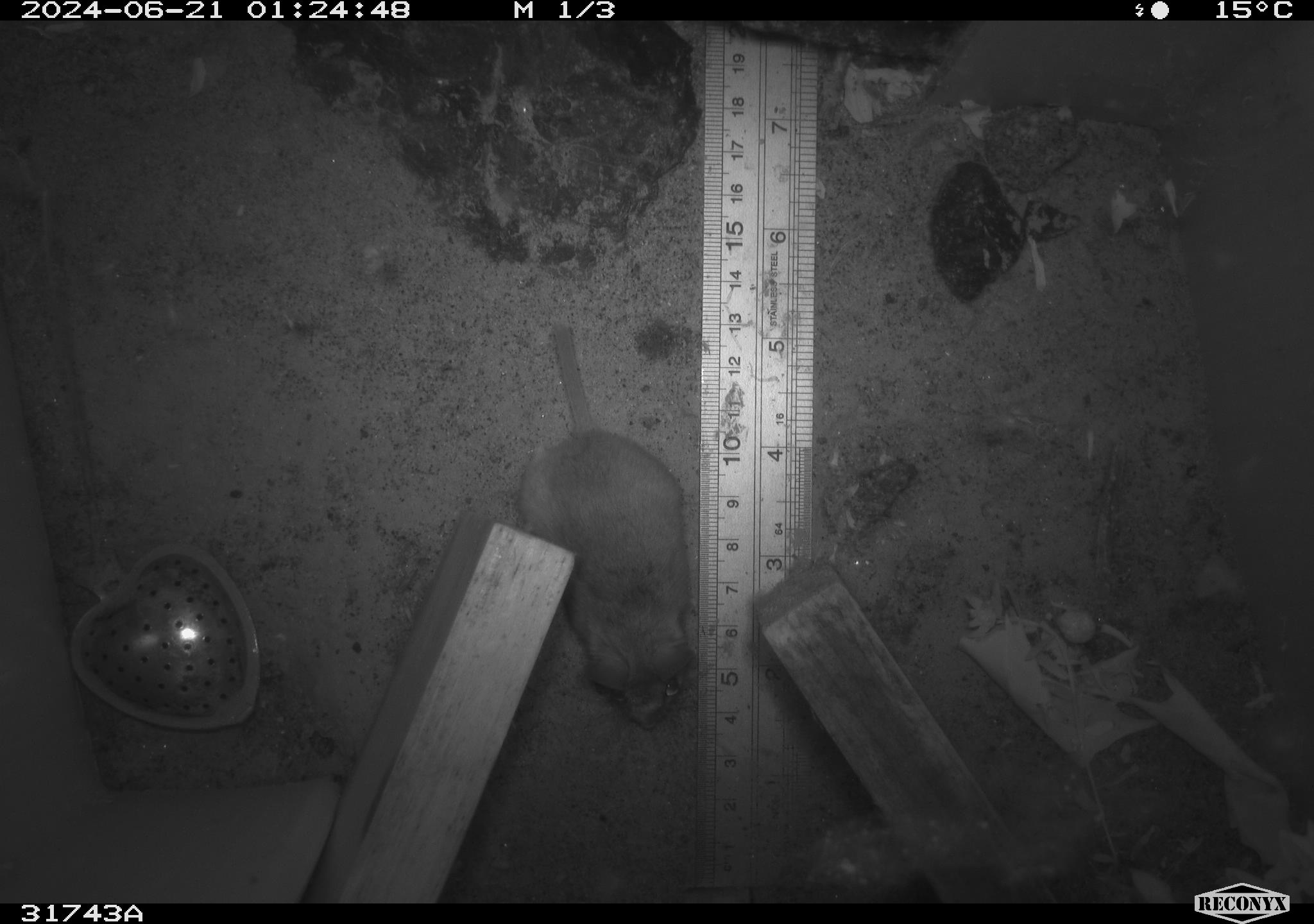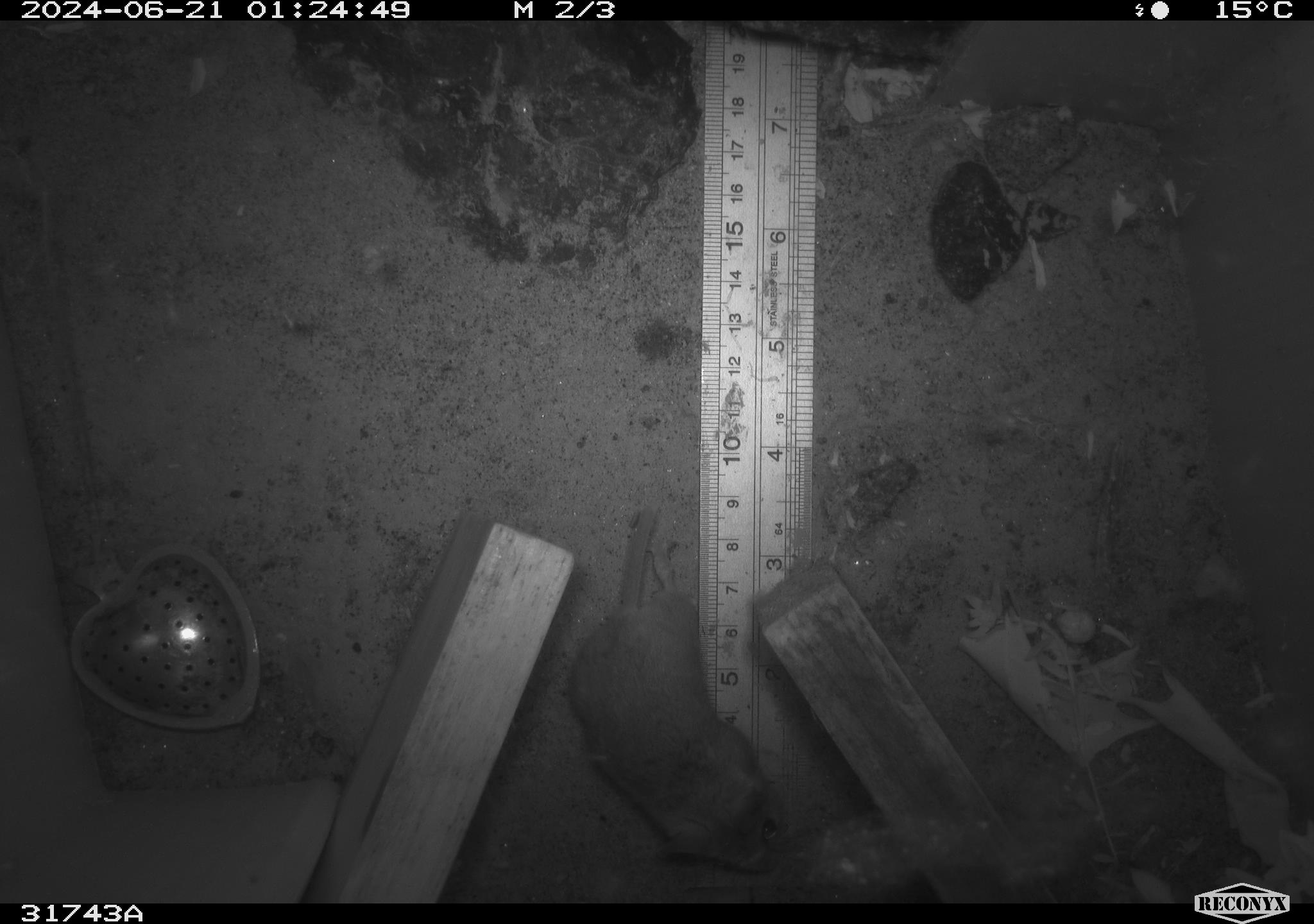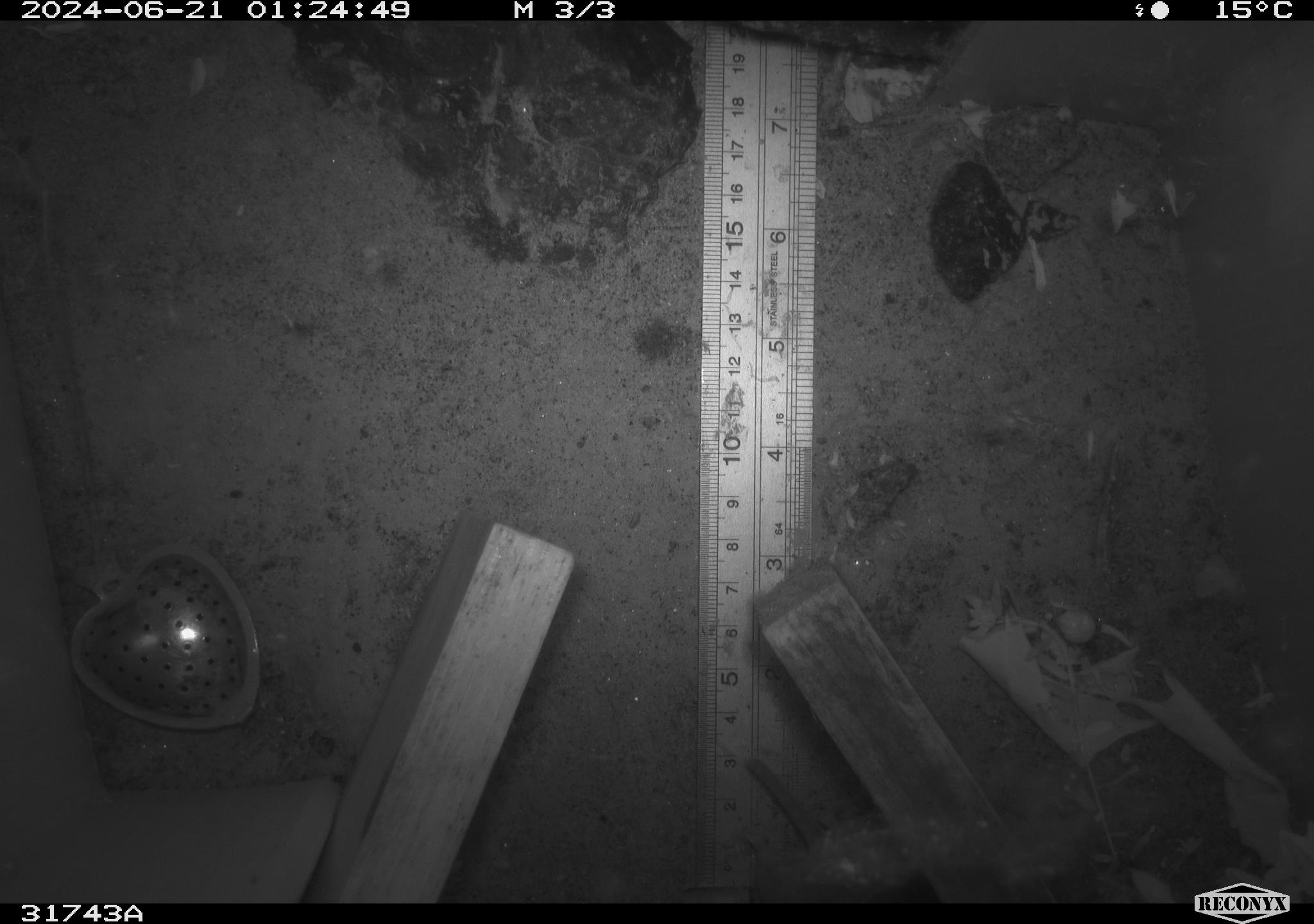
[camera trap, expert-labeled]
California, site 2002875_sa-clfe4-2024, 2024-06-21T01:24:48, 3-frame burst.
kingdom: Animalia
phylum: Chordata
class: Mammalia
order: Rodentia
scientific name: Rodentia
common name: rodent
Rodent (Rodentia).